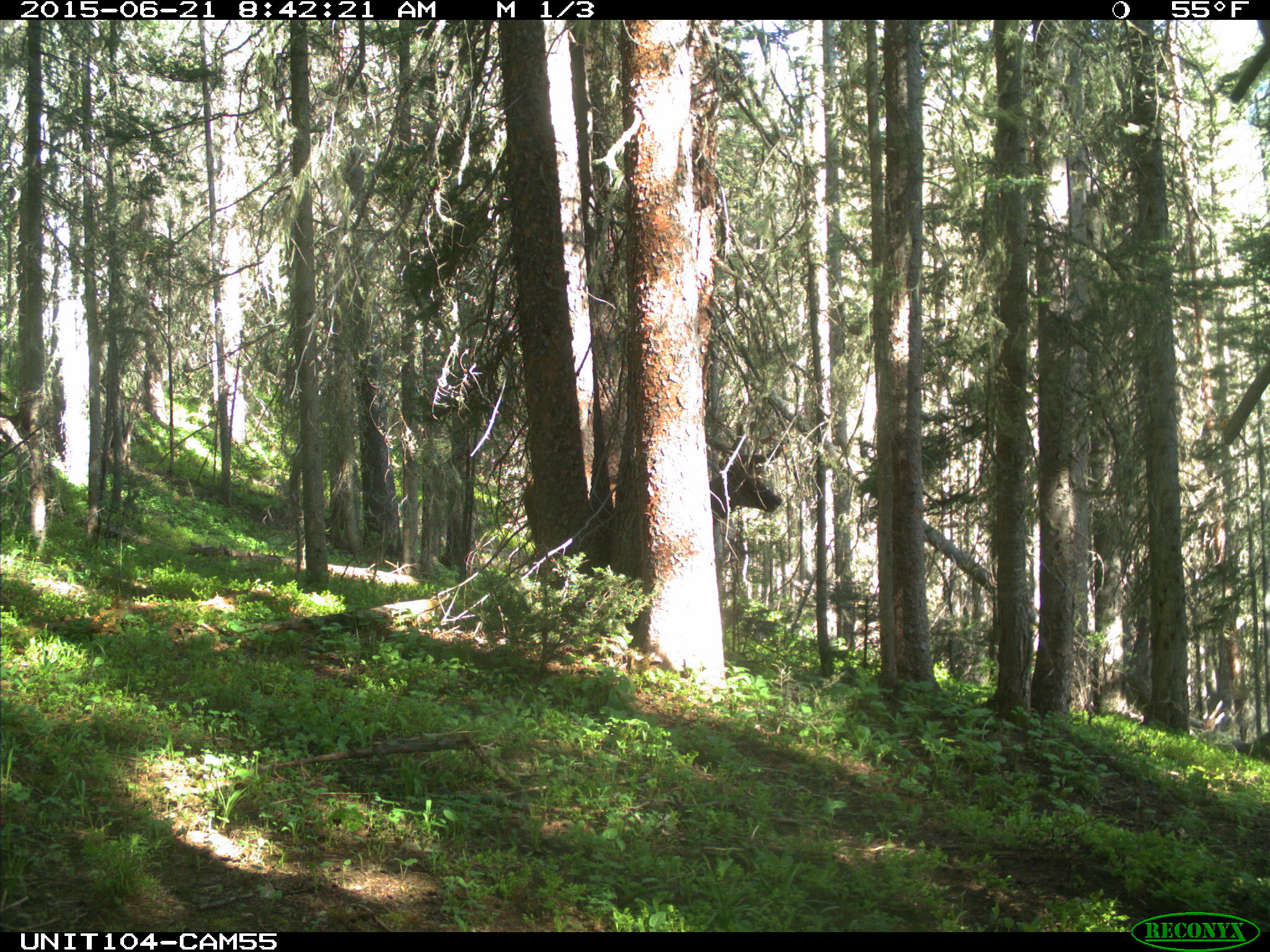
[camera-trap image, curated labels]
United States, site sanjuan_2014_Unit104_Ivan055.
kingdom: Animalia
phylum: Chordata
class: Mammalia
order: Artiodactyla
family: Cervidae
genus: Cervus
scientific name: Cervus elaphus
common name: red deer